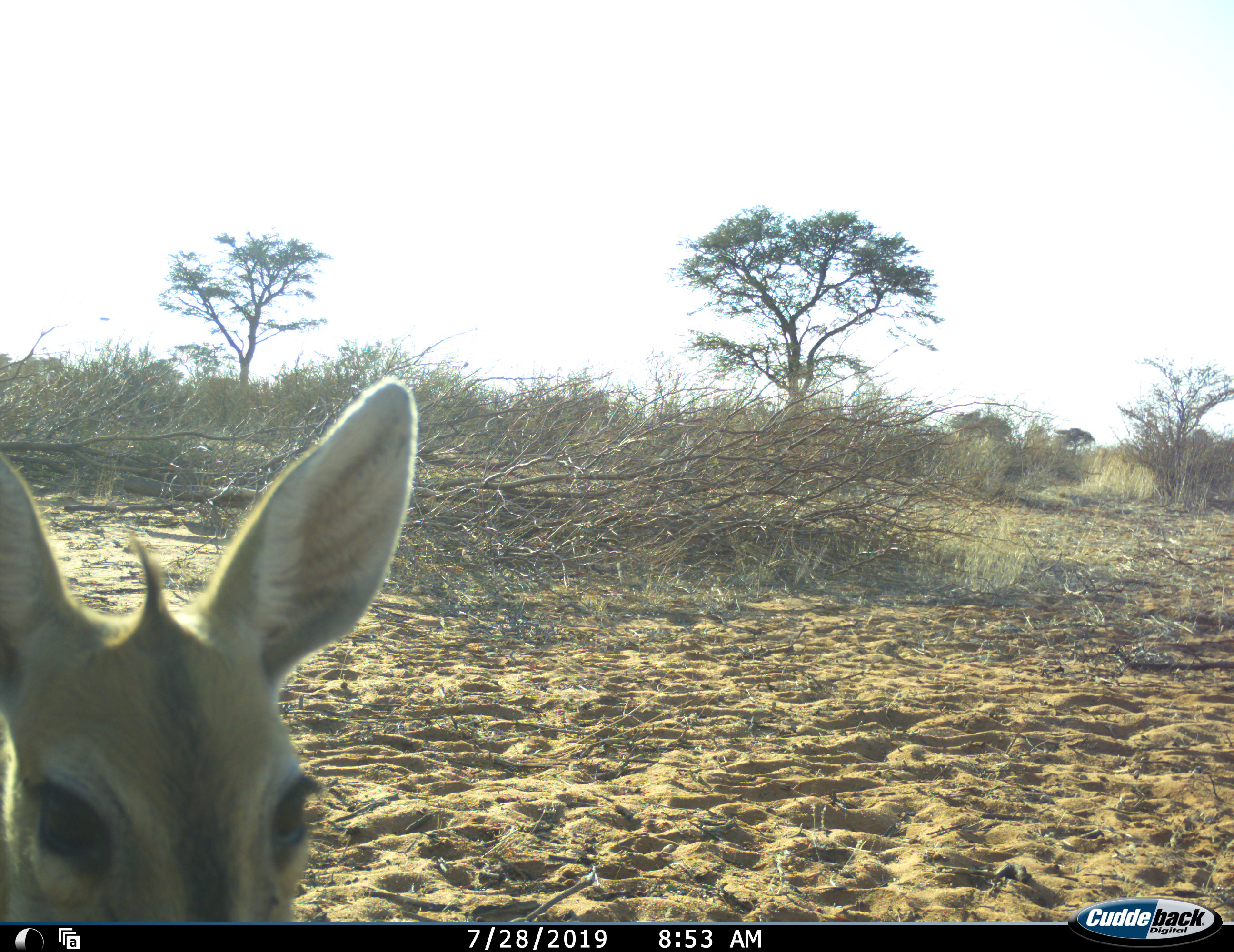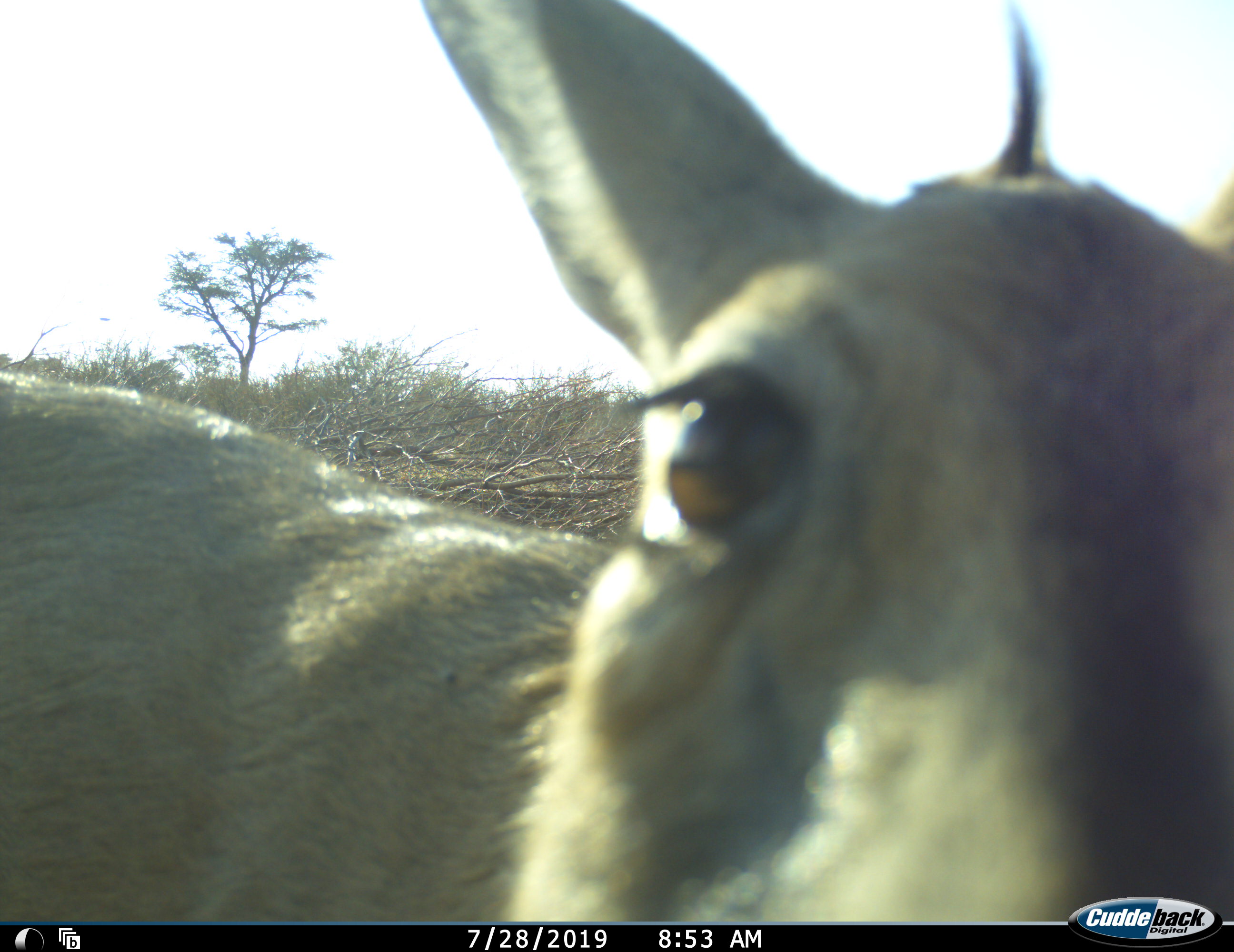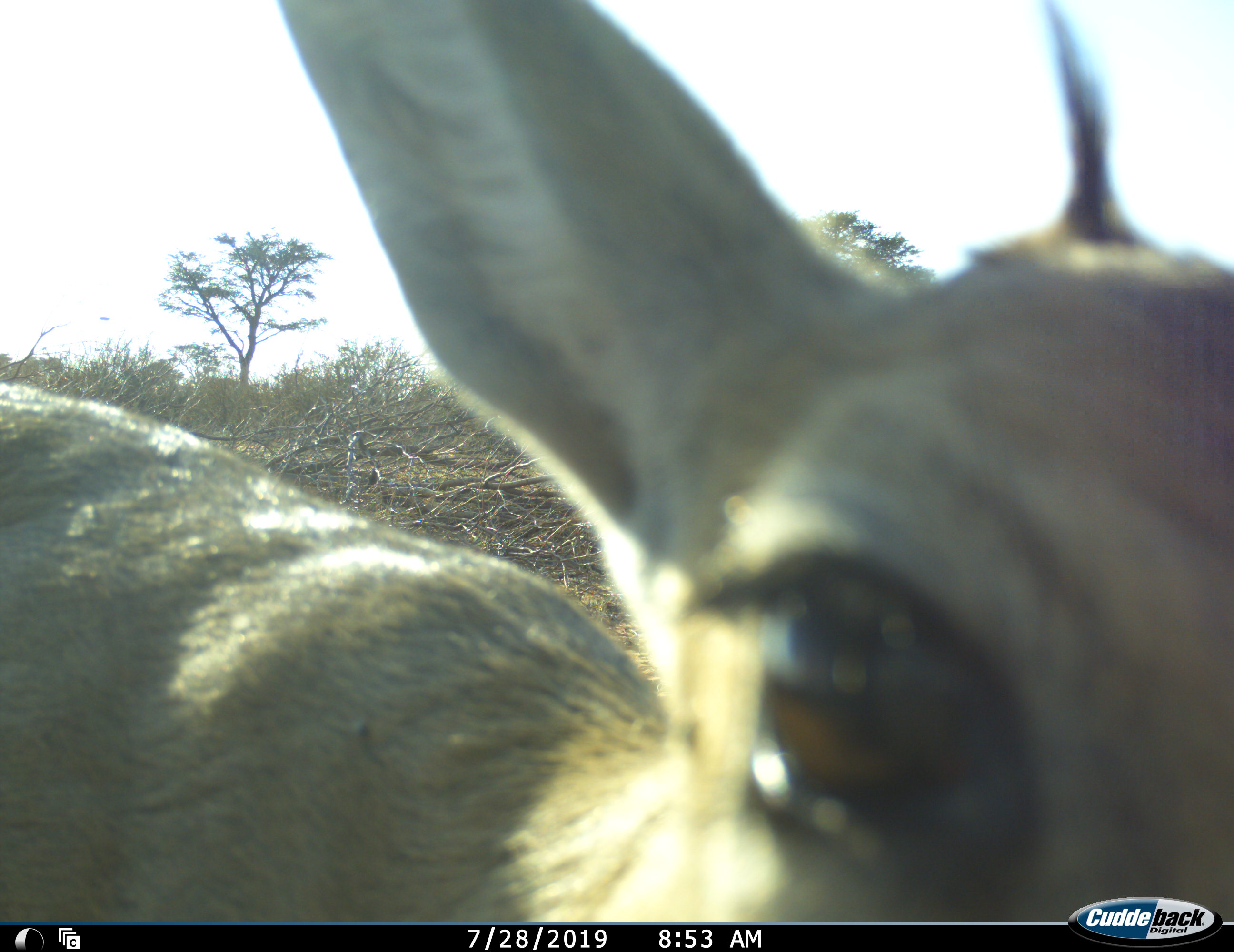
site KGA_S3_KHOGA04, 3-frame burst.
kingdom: Animalia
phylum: Chordata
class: Mammalia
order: Artiodactyla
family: Bovidae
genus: Sylvicapra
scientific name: Sylvicapra grimmia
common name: common duiker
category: duikercommongrey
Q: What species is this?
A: Duikercommongrey (common duiker) (Sylvicapra grimmia).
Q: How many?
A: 1.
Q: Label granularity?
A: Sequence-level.